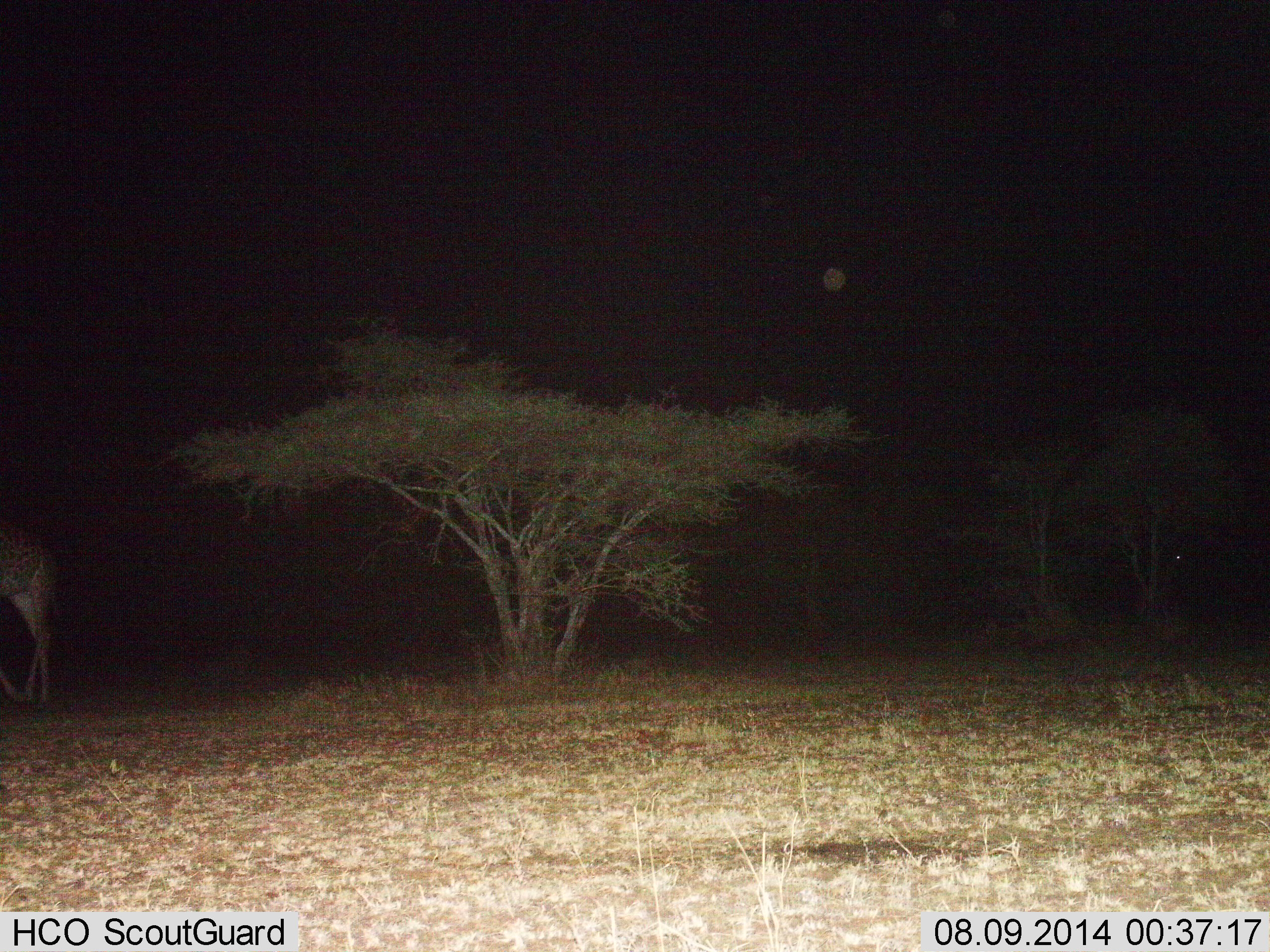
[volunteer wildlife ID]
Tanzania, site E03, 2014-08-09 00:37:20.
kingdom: Animalia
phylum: Chordata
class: Mammalia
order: Artiodactyla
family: Giraffidae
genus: Giraffa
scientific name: Giraffa camelopardalis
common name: giraffe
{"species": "giraffe (Giraffa camelopardalis)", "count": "1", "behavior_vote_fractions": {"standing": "70%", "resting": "0%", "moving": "30%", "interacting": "0%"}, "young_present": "0%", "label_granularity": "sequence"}